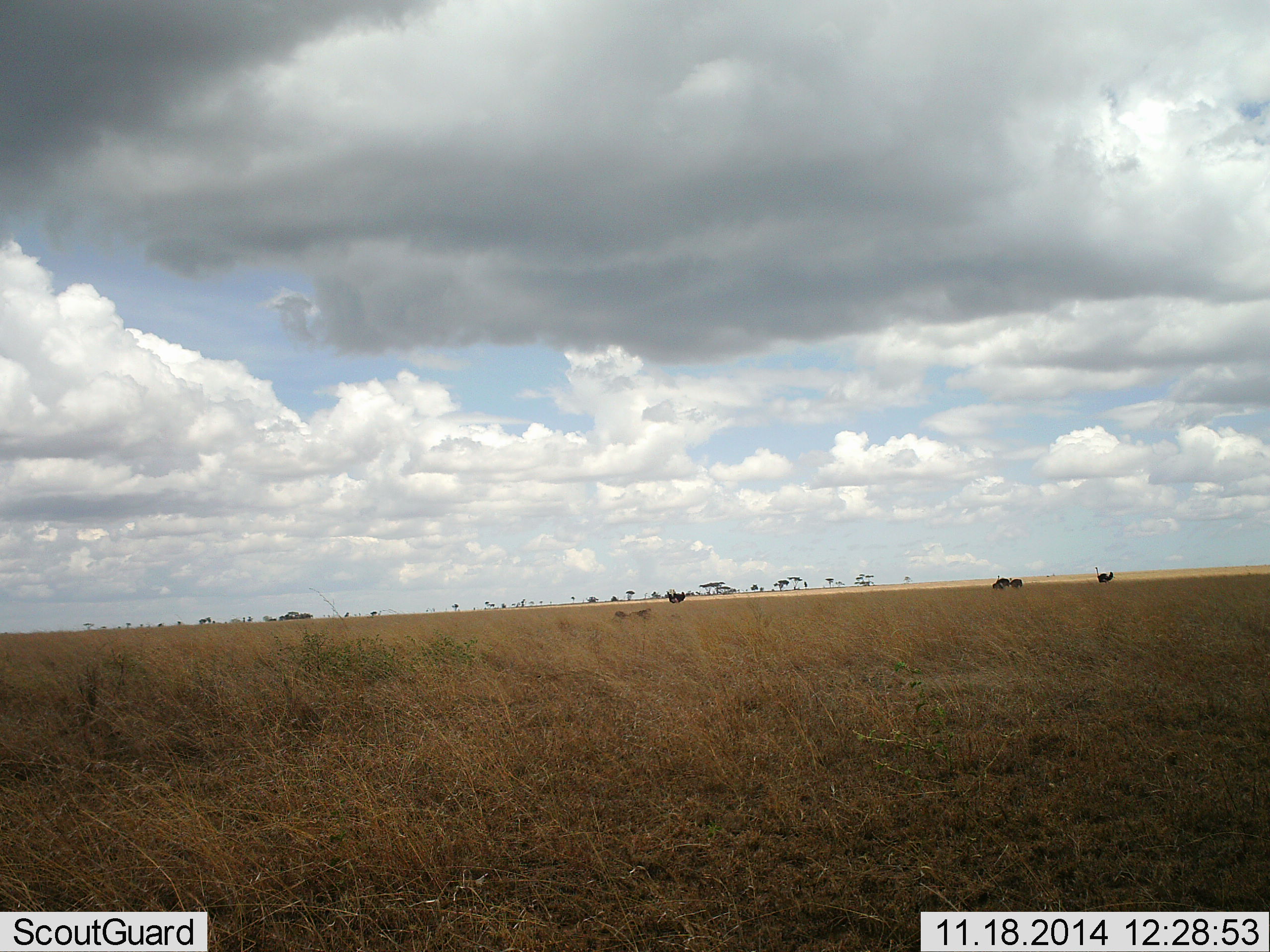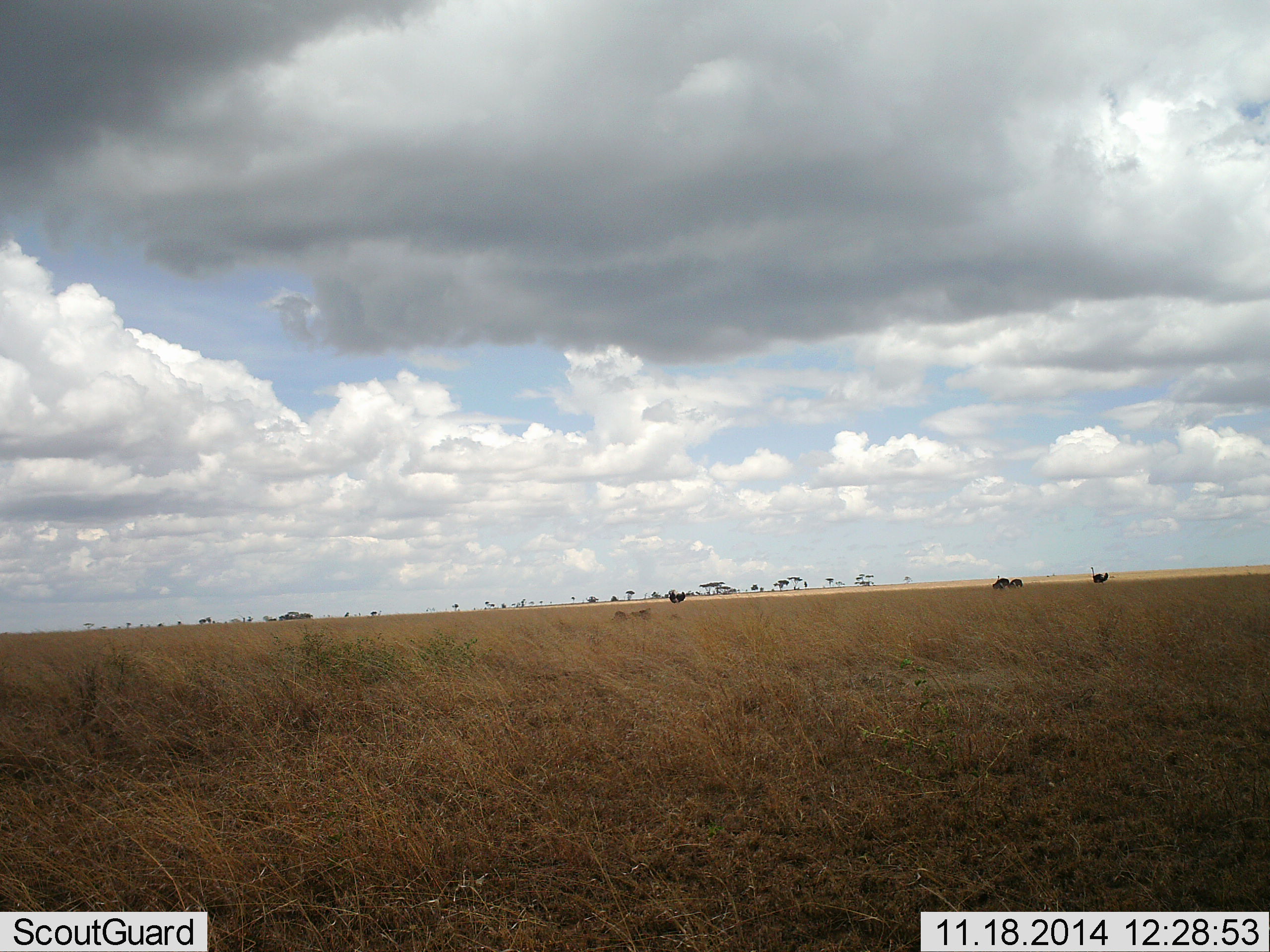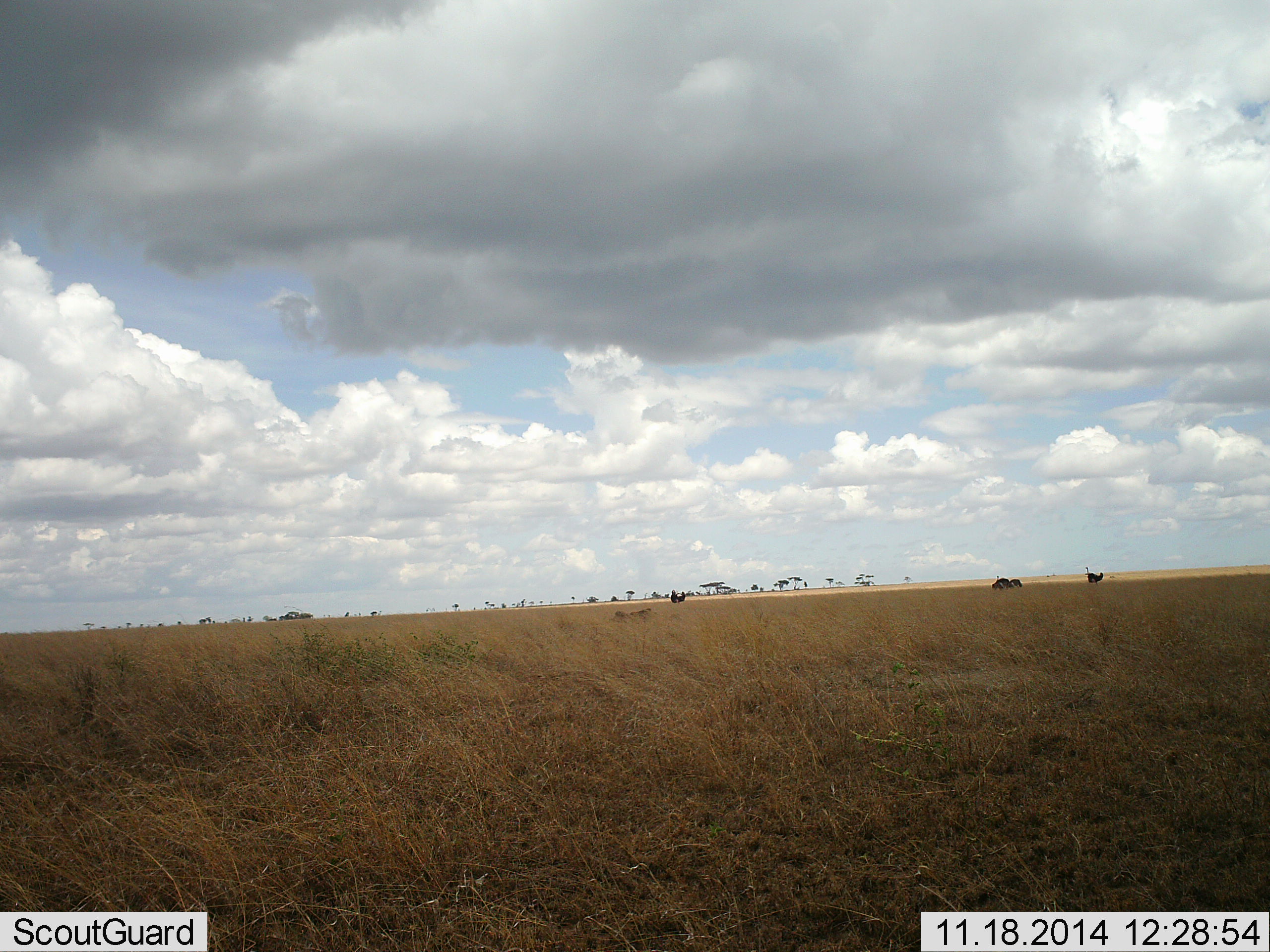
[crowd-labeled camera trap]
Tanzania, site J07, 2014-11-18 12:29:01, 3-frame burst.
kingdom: Animalia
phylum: Chordata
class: Aves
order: Struthioniformes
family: Struthionidae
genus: Struthio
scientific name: Struthio camelus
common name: ostrich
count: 4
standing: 58%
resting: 8%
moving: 100%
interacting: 0%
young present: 0%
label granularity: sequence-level